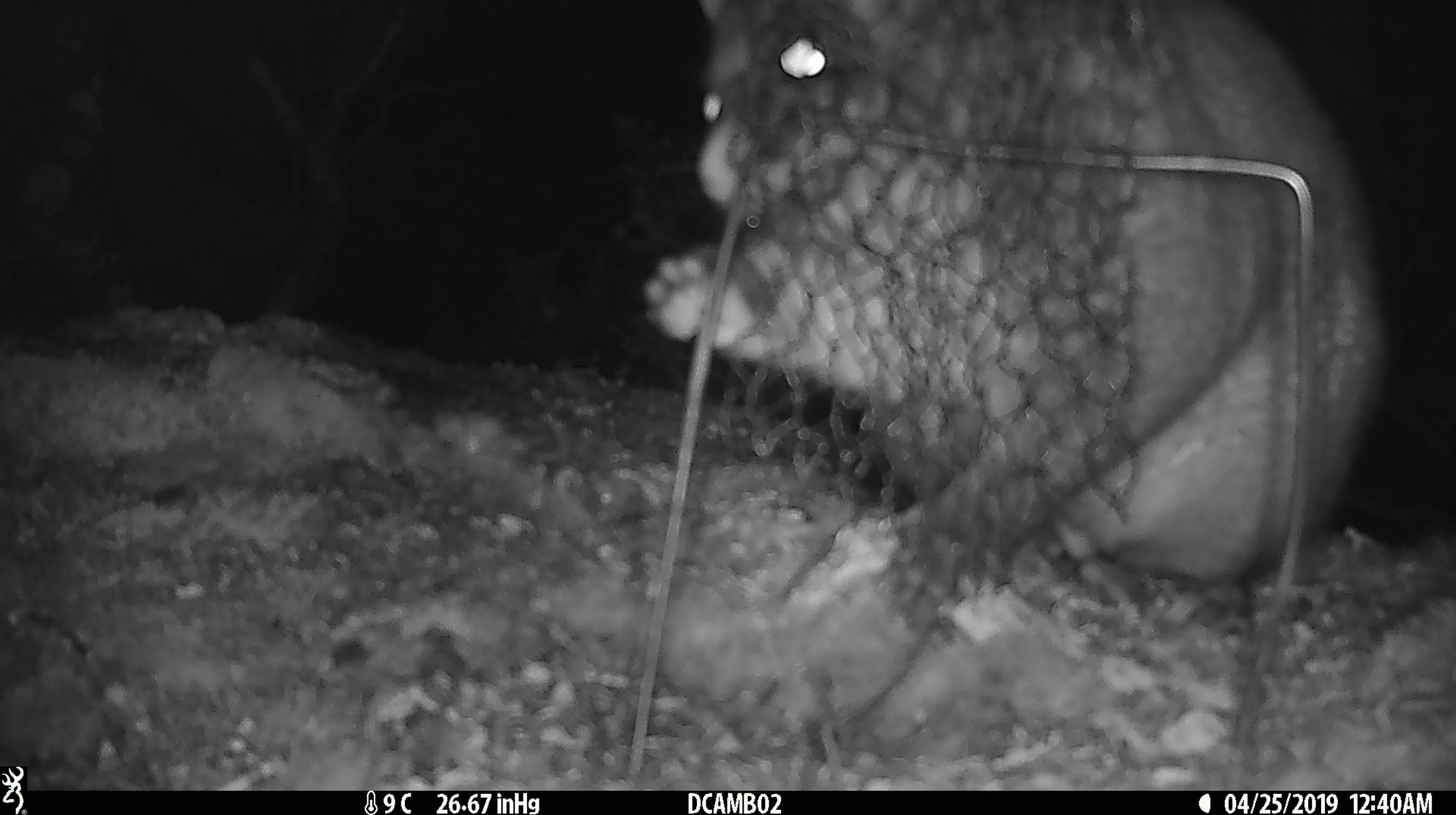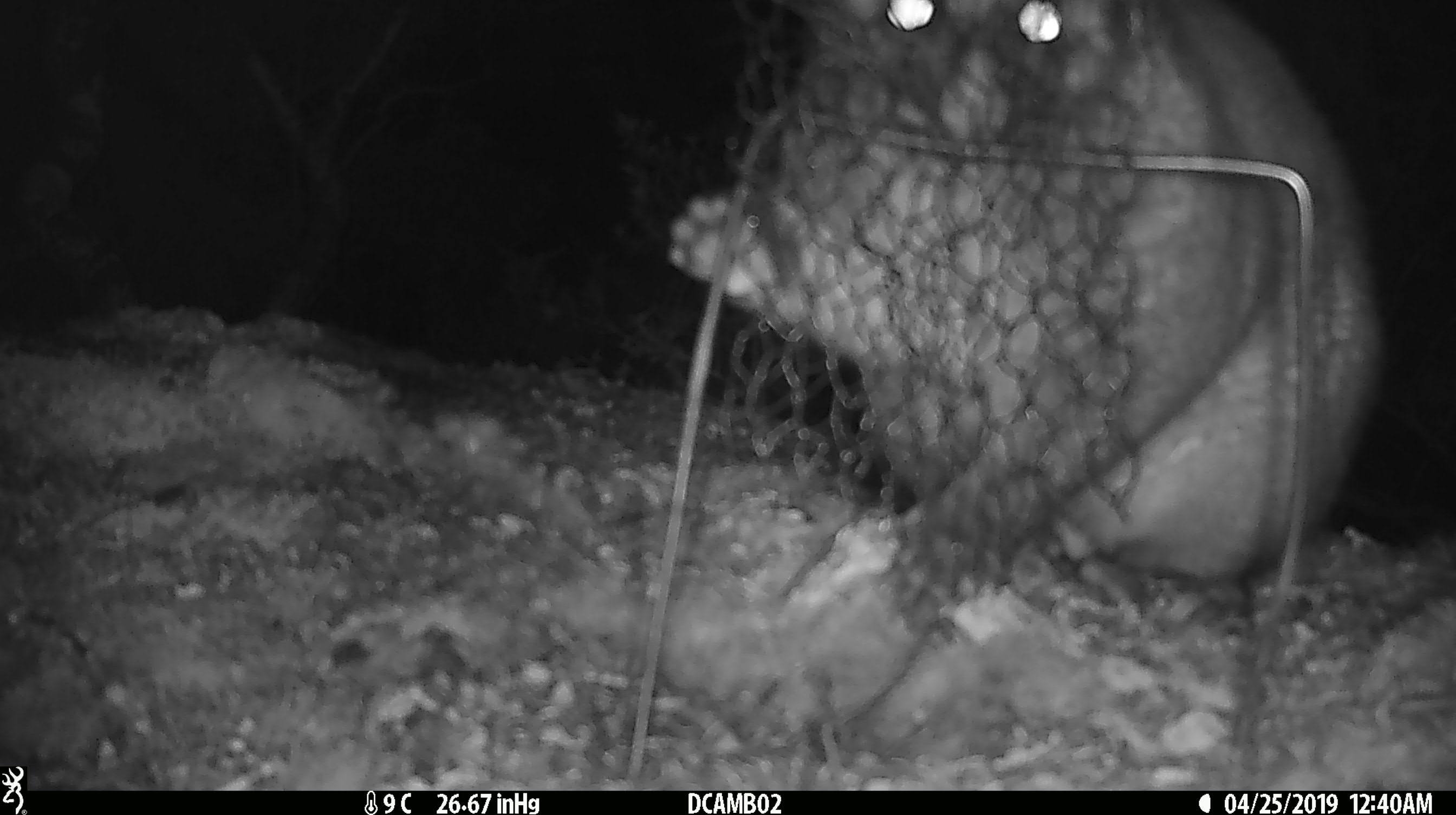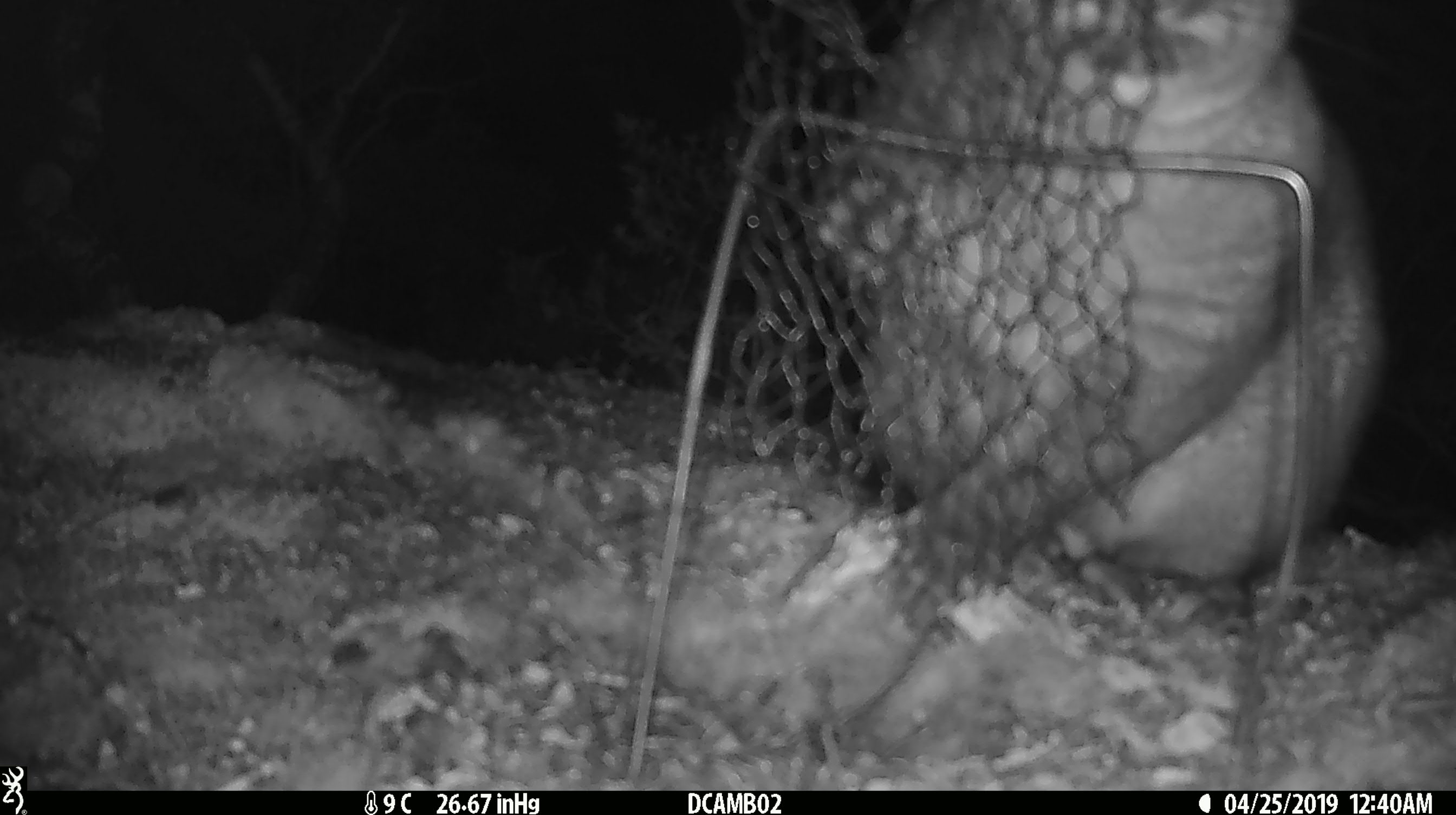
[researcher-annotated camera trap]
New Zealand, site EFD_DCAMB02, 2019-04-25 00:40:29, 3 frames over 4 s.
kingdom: Animalia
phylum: Chordata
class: Mammalia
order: Diprotodontia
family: Phalangeridae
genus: Trichosurus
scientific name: Trichosurus vulpecula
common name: common brushtail possum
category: possum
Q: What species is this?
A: Possum (common brushtail possum) (Trichosurus vulpecula).